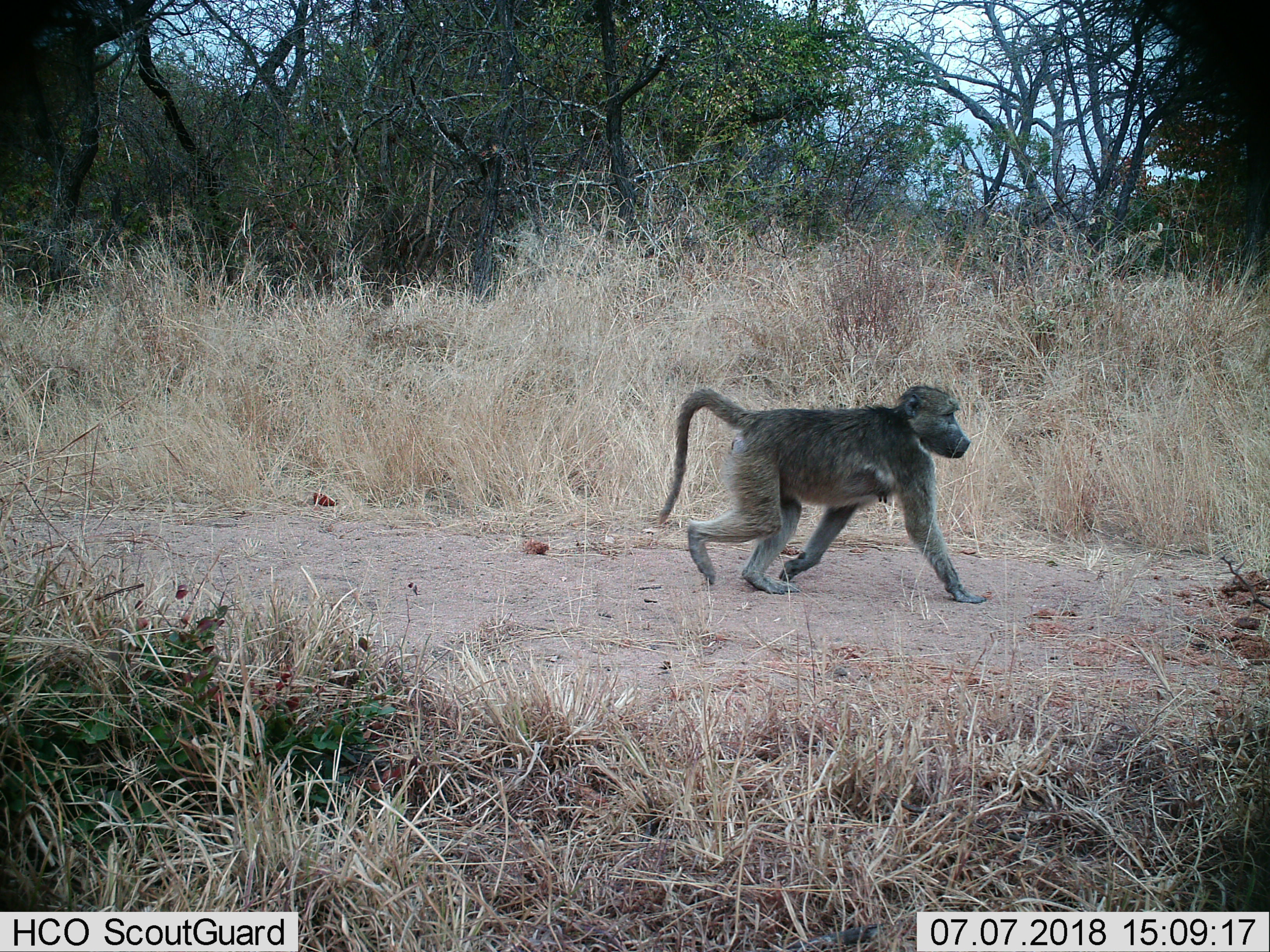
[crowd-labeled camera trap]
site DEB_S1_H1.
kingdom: Animalia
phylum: Chordata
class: Mammalia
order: Primates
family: Cercopithecidae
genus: Papio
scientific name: Papio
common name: baboon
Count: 1.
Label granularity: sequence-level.